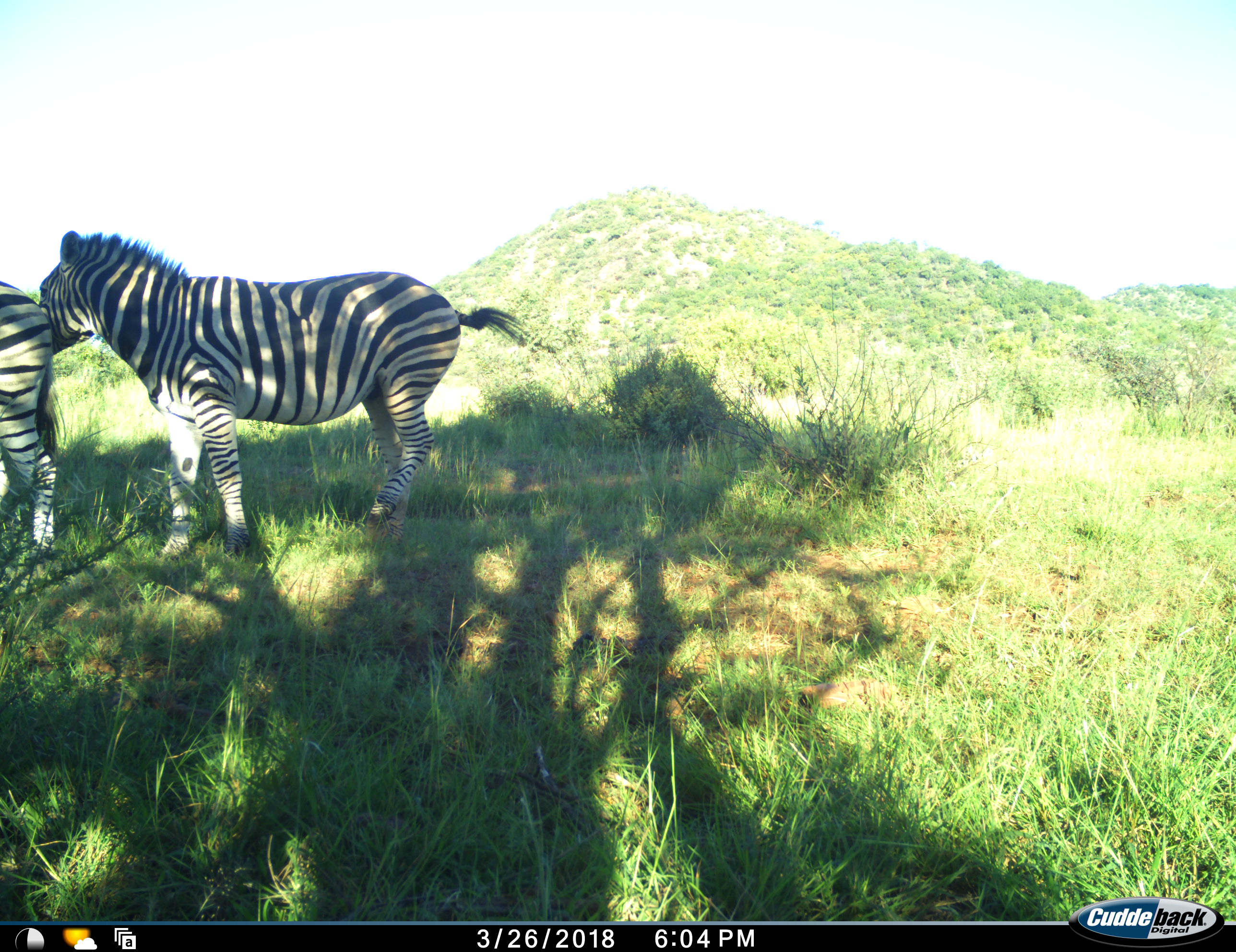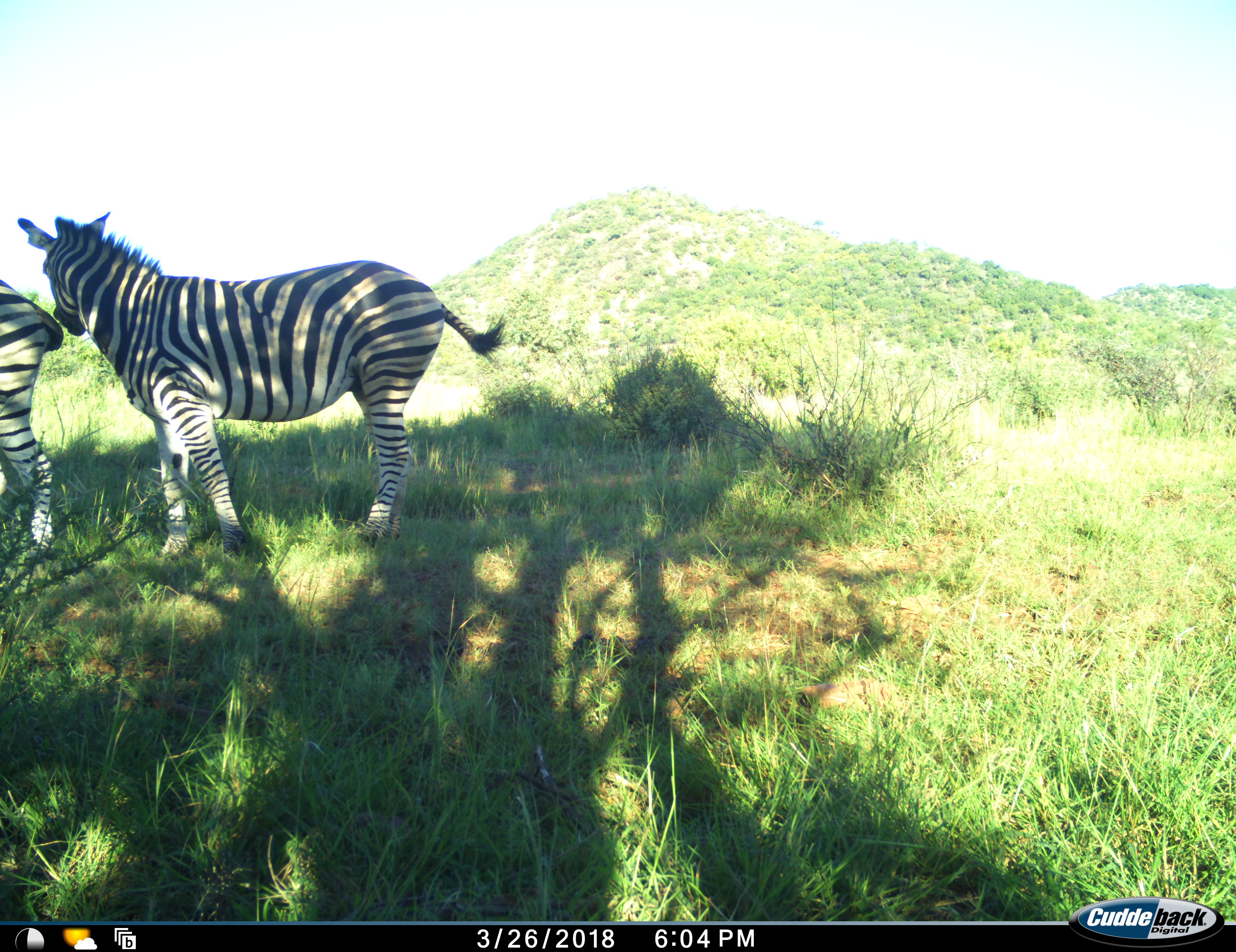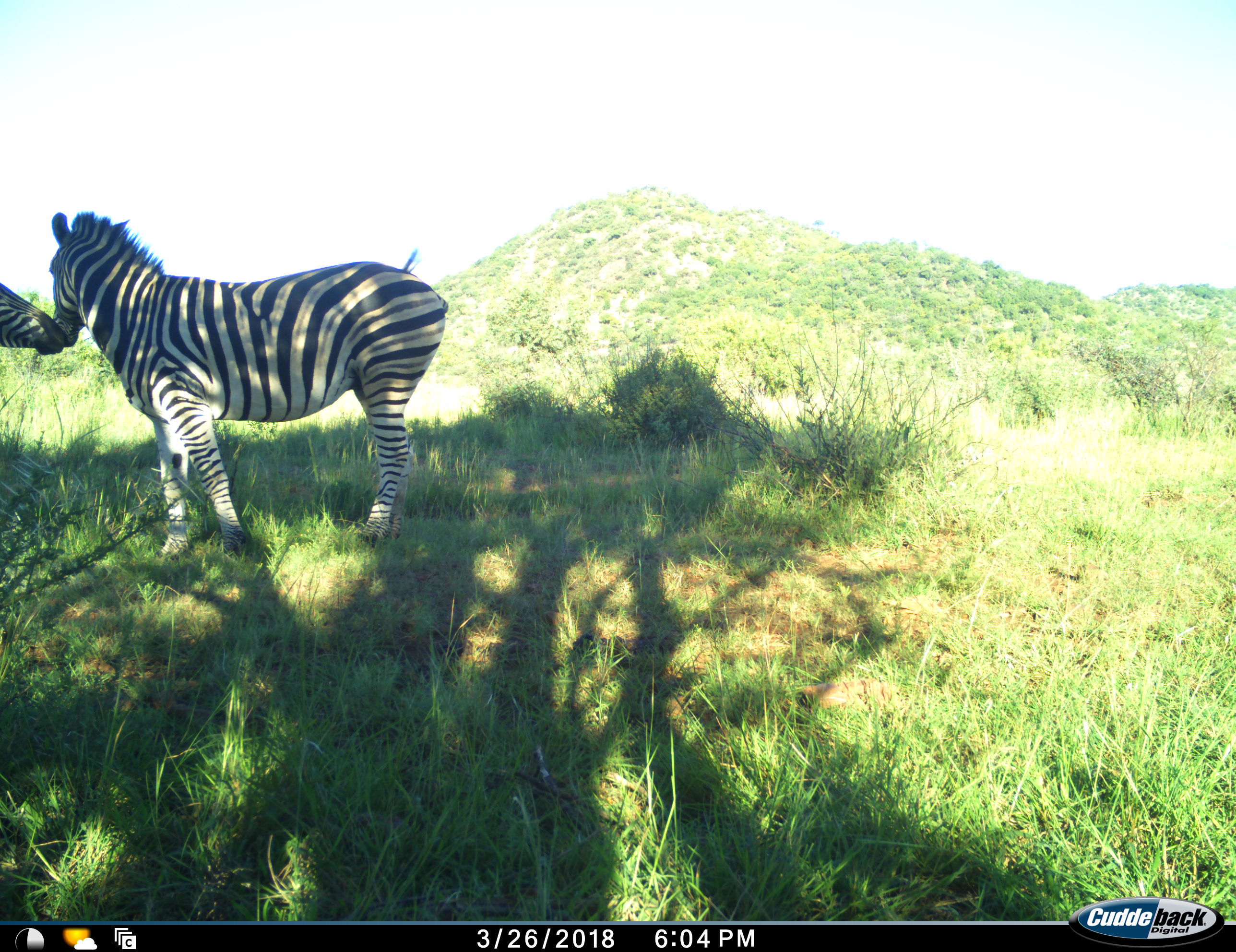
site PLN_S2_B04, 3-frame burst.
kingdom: Animalia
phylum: Chordata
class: Mammalia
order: Perissodactyla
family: Equidae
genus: Equus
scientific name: Equus quagga burchellii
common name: burchell's zebra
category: zebraburchells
Zebraburchells (burchell's zebra) (Equus quagga burchellii), count 2. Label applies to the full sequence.